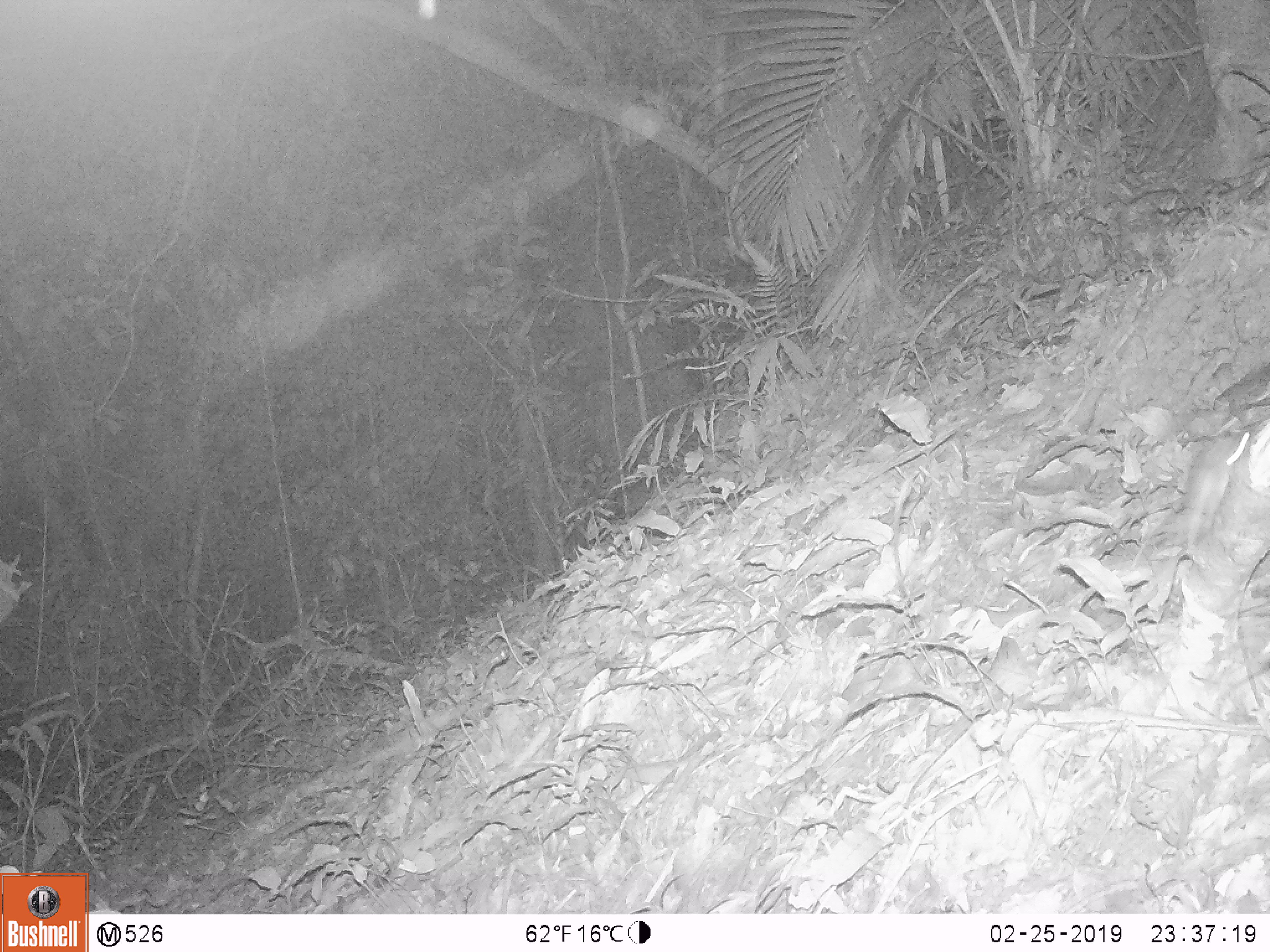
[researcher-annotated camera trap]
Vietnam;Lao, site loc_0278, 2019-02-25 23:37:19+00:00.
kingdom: Animalia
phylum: Chordata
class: Mammalia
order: Rodentia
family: Muridae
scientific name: Muridae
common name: old-world mice and rats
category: unidentified murid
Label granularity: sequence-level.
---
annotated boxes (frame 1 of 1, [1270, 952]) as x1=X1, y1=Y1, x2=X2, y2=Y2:
unidentified murid: x1=1157, y1=429, x2=1251, y2=550